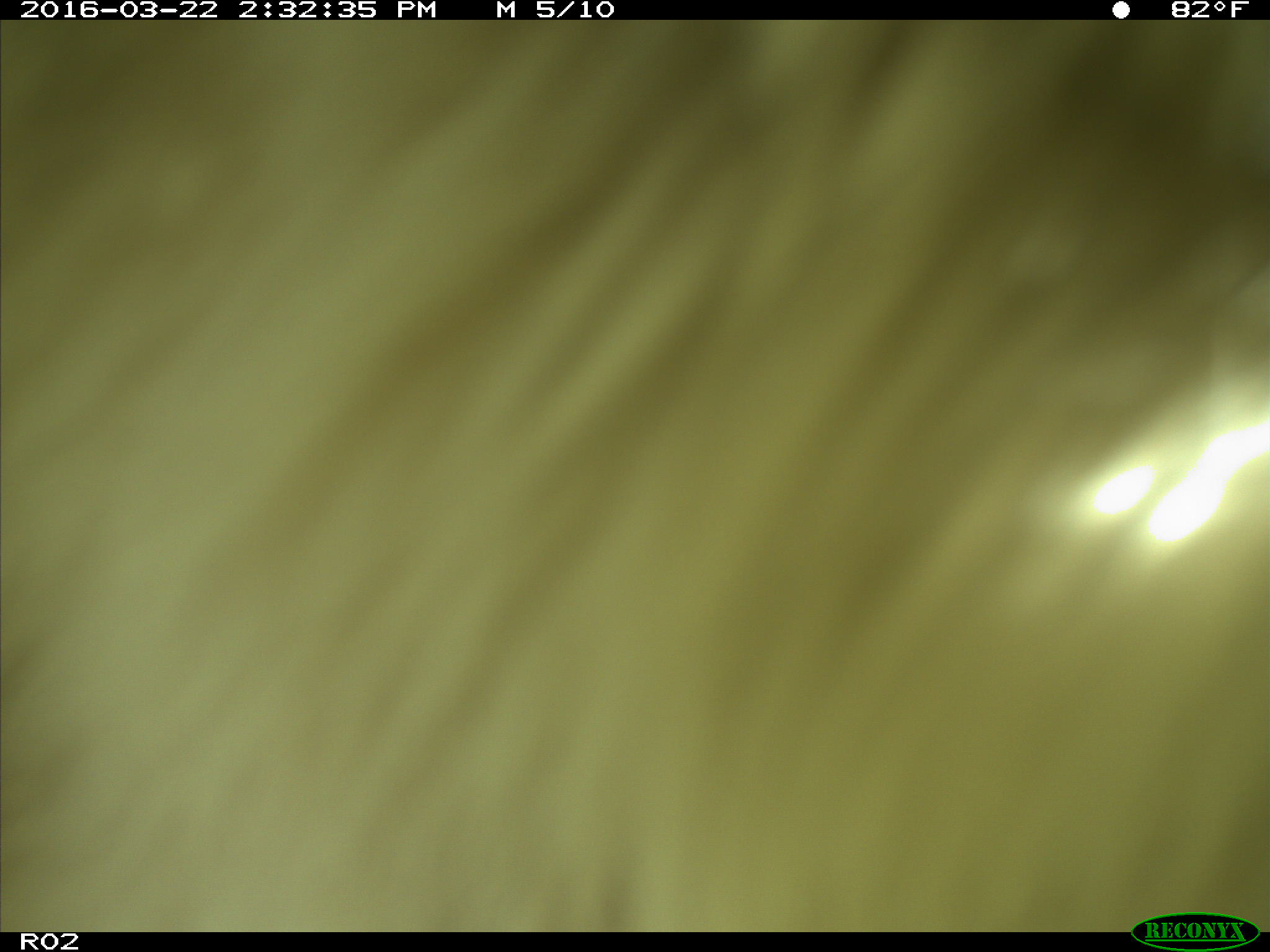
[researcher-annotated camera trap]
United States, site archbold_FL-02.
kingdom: Animalia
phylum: Chordata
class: Mammalia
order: Artiodactyla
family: Bovidae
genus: Bos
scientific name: Bos taurus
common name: domestic cow